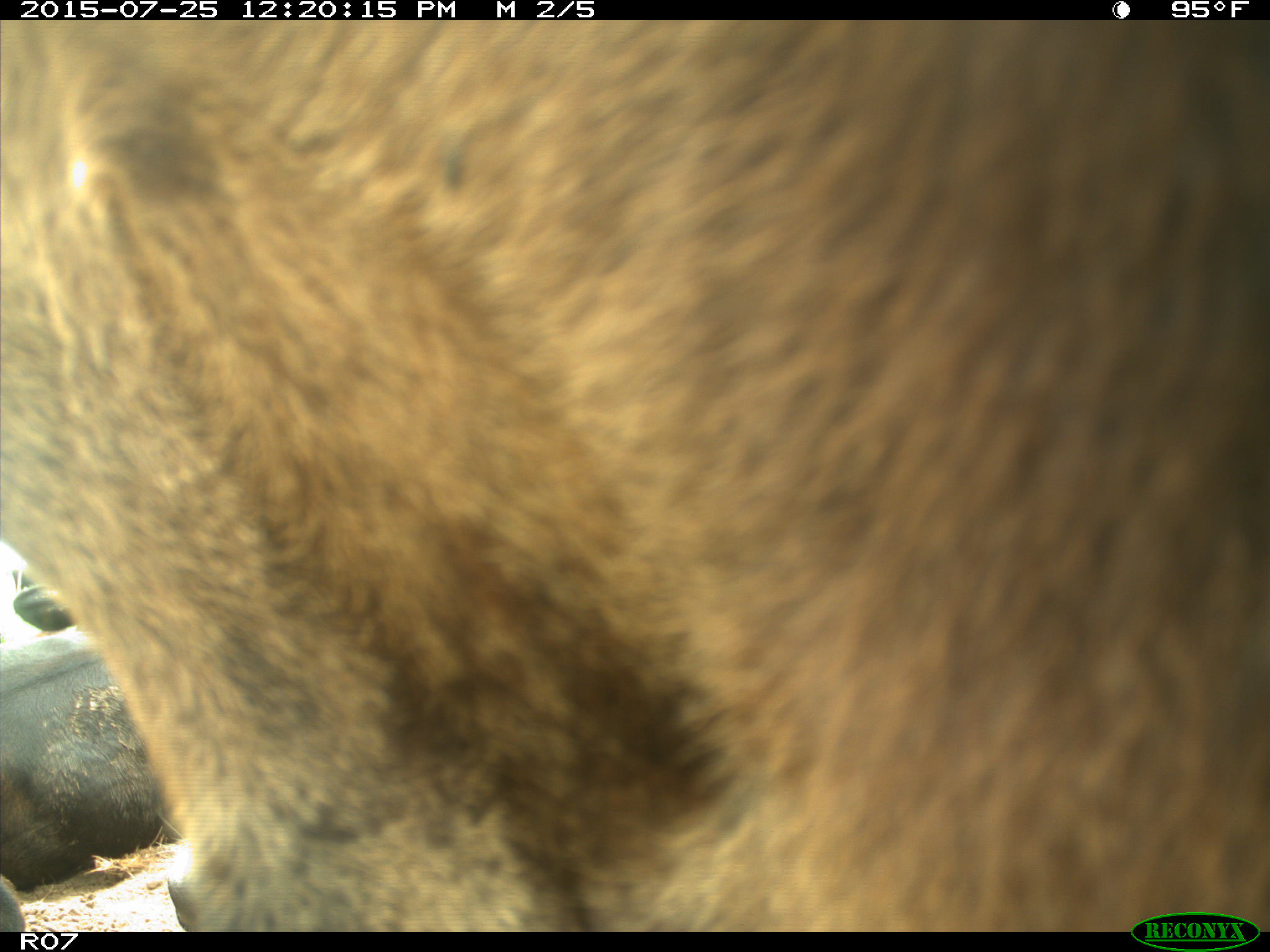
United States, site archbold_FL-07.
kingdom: Animalia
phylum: Chordata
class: Mammalia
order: Artiodactyla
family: Bovidae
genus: Bos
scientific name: Bos taurus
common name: domestic cow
Bos taurus (domestic cow).